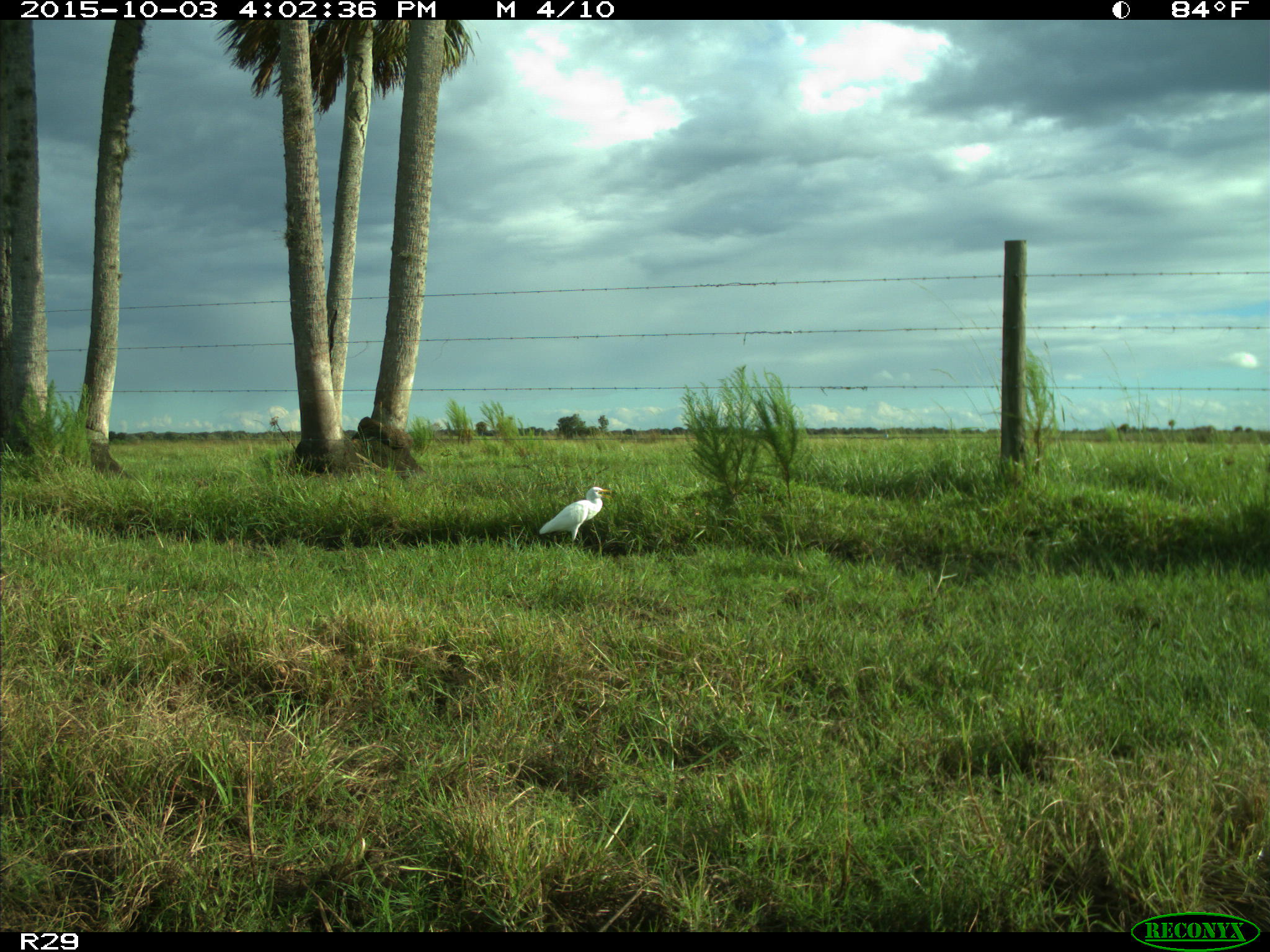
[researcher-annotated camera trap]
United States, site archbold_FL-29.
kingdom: Animalia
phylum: Chordata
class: Aves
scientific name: Aves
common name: birds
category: unidentified bird